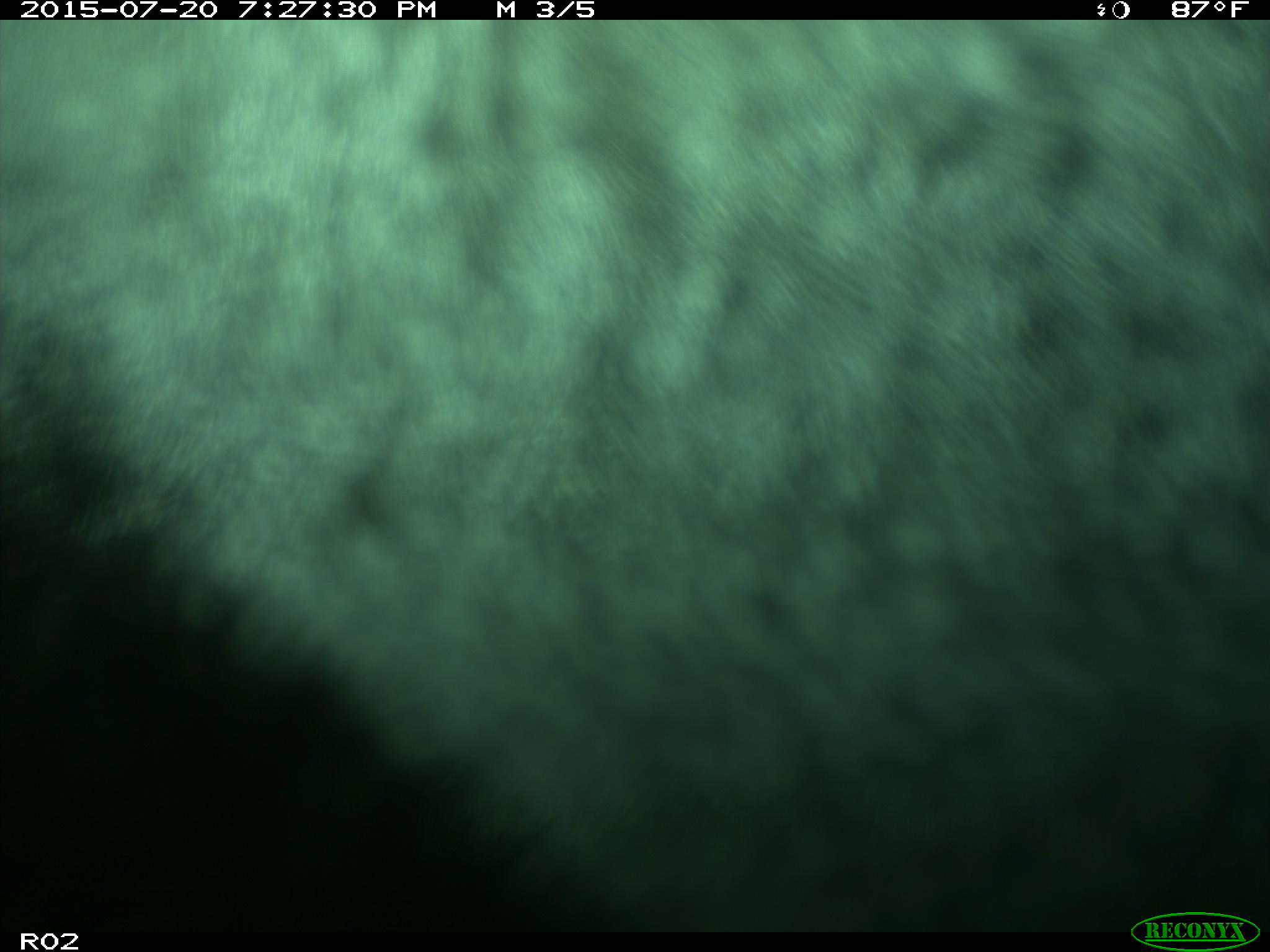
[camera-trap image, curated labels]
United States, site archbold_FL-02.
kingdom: Animalia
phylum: Chordata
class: Mammalia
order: Artiodactyla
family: Bovidae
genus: Bos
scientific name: Bos taurus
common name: domestic cow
Bos taurus (domestic cow).